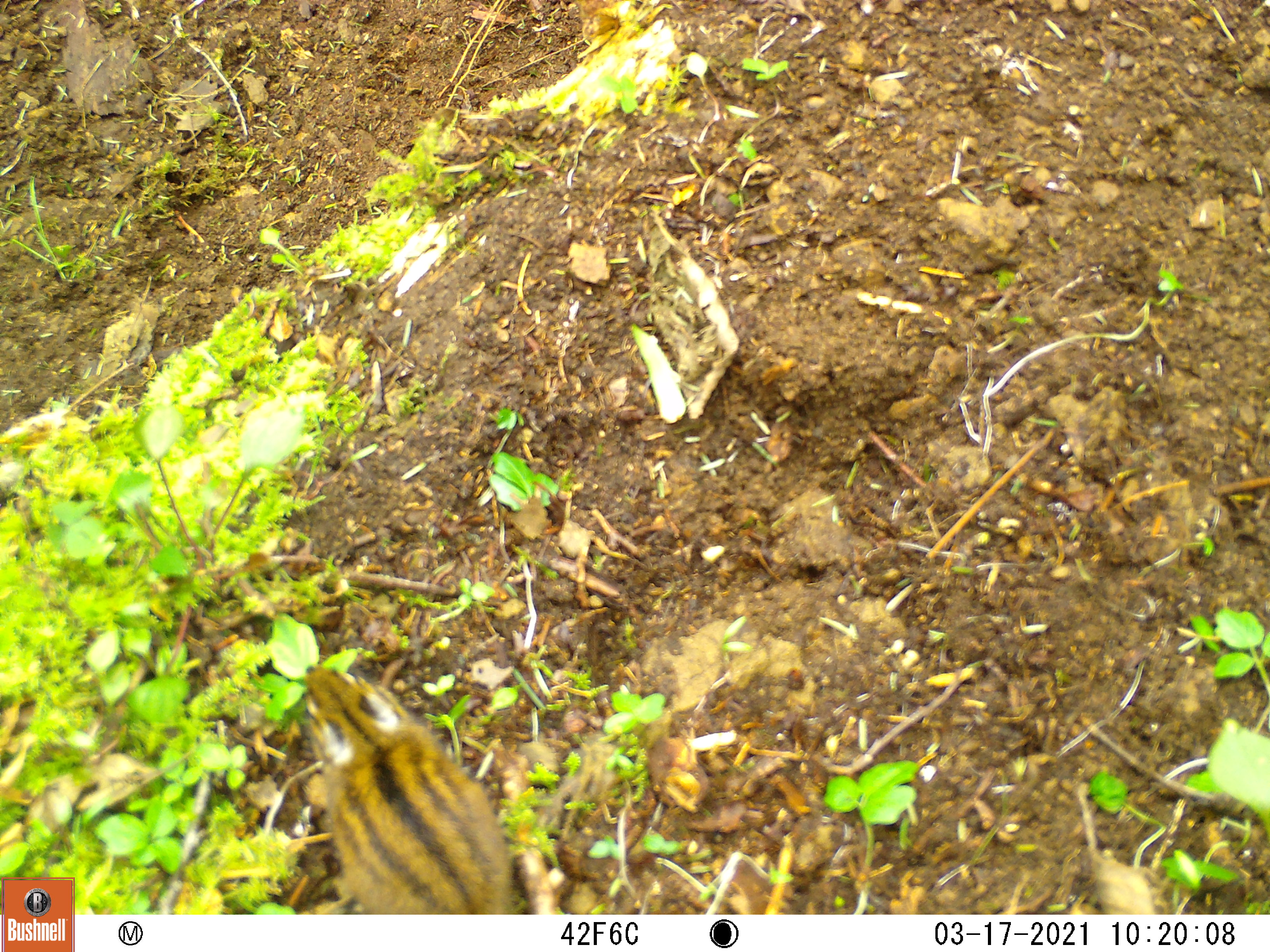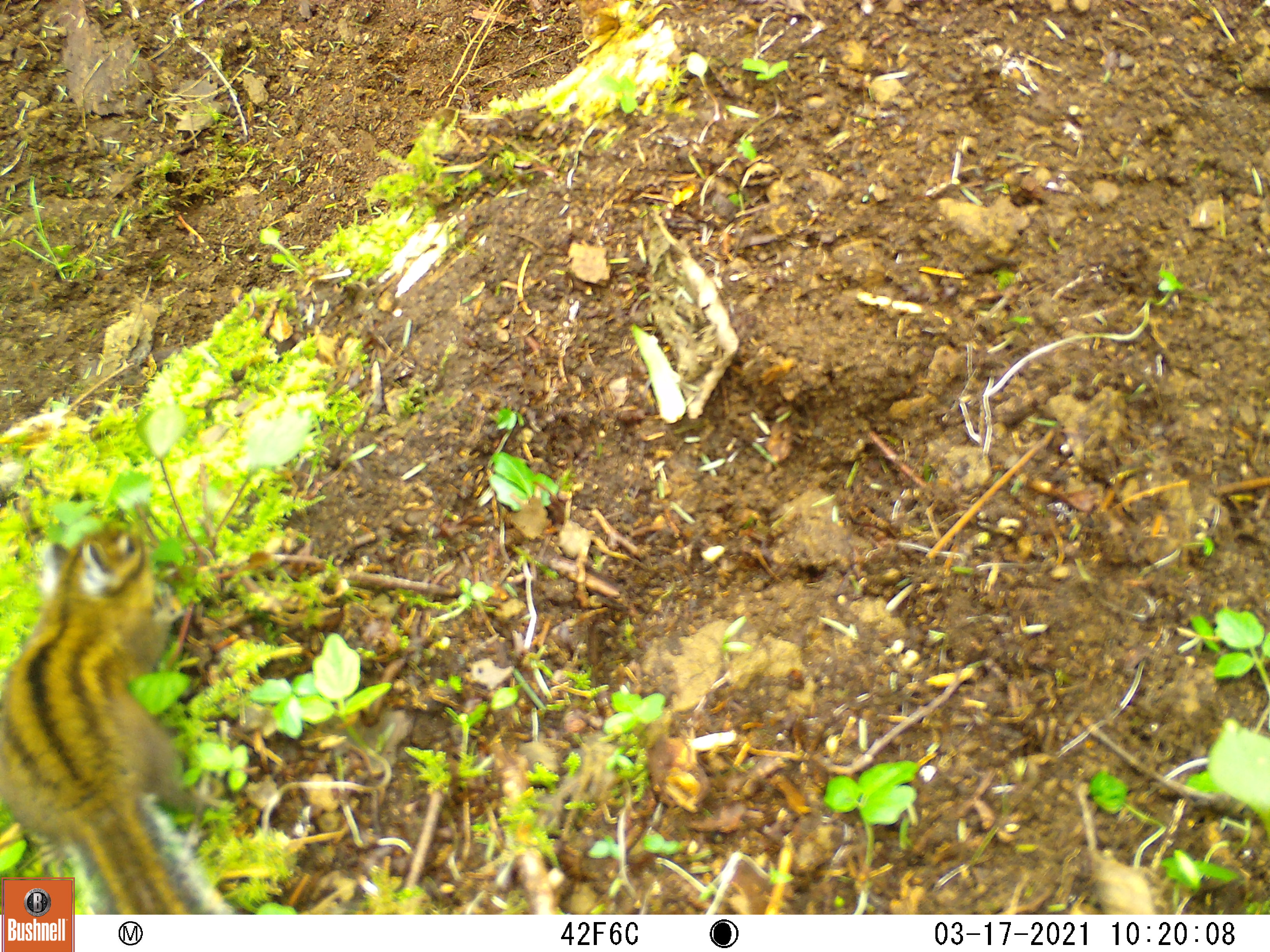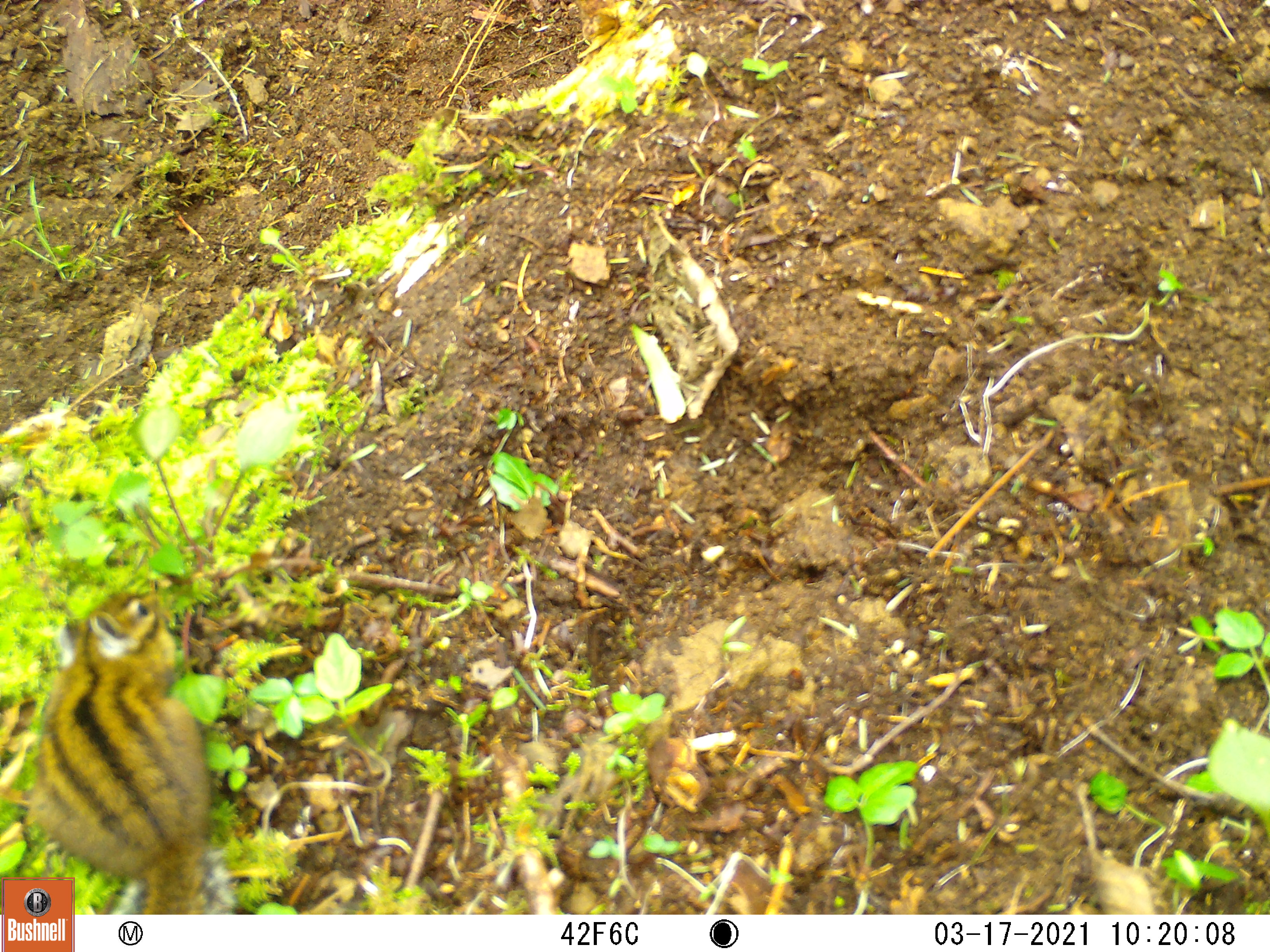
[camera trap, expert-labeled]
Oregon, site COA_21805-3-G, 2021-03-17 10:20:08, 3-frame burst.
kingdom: Animalia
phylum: Chordata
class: Mammalia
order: Rodentia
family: Sciuridae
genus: Neotamias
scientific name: Neotamias townsendii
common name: townsend's chipmunk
Townsend's chipmunk (Neotamias townsendii).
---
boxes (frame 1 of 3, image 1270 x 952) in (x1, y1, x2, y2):
townsend's chipmunk: (303, 659, 523, 910)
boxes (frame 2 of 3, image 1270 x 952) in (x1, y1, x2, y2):
townsend's chipmunk: (6, 518, 199, 874)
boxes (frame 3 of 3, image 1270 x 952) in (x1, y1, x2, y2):
townsend's chipmunk: (17, 581, 231, 874)